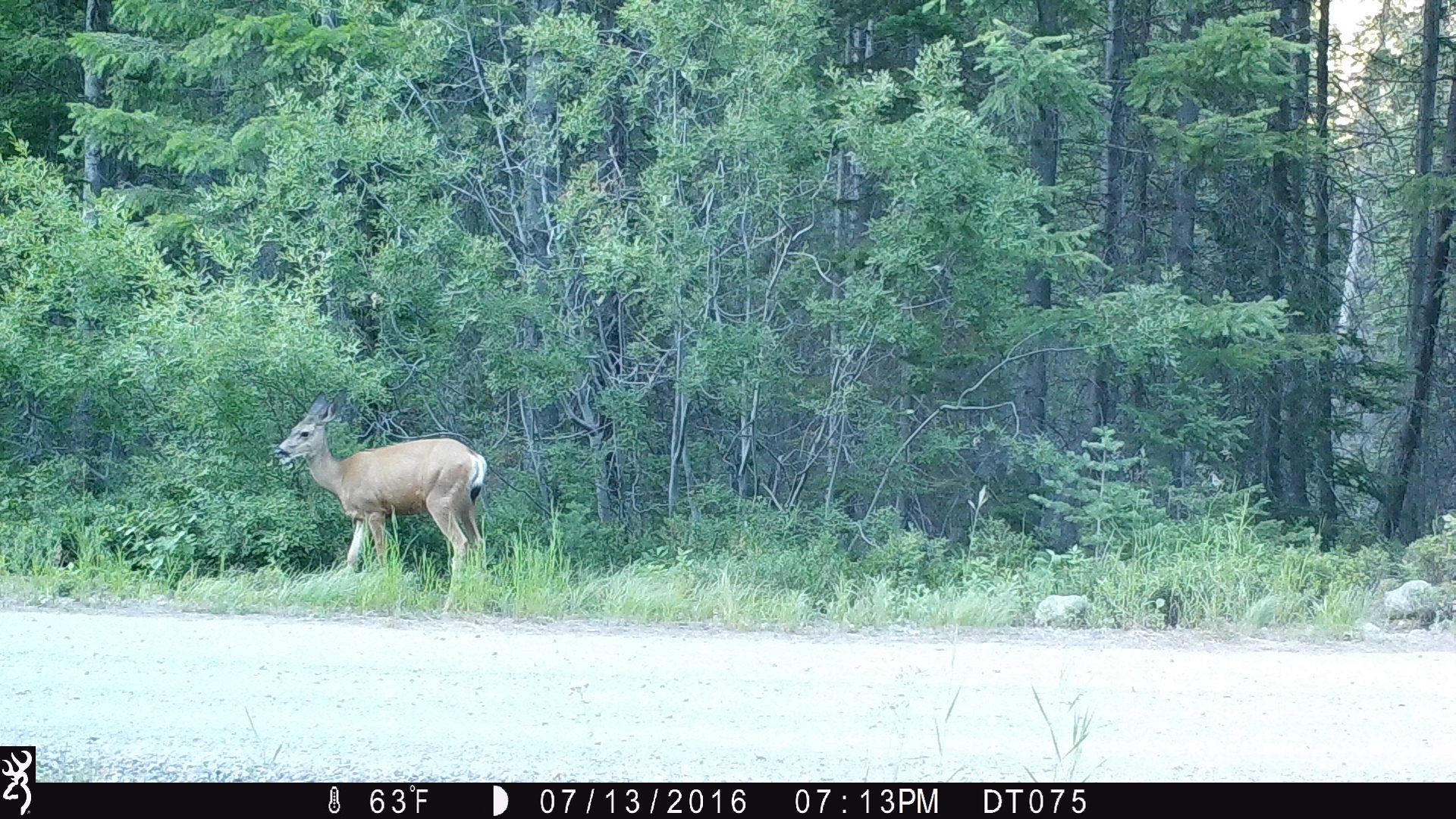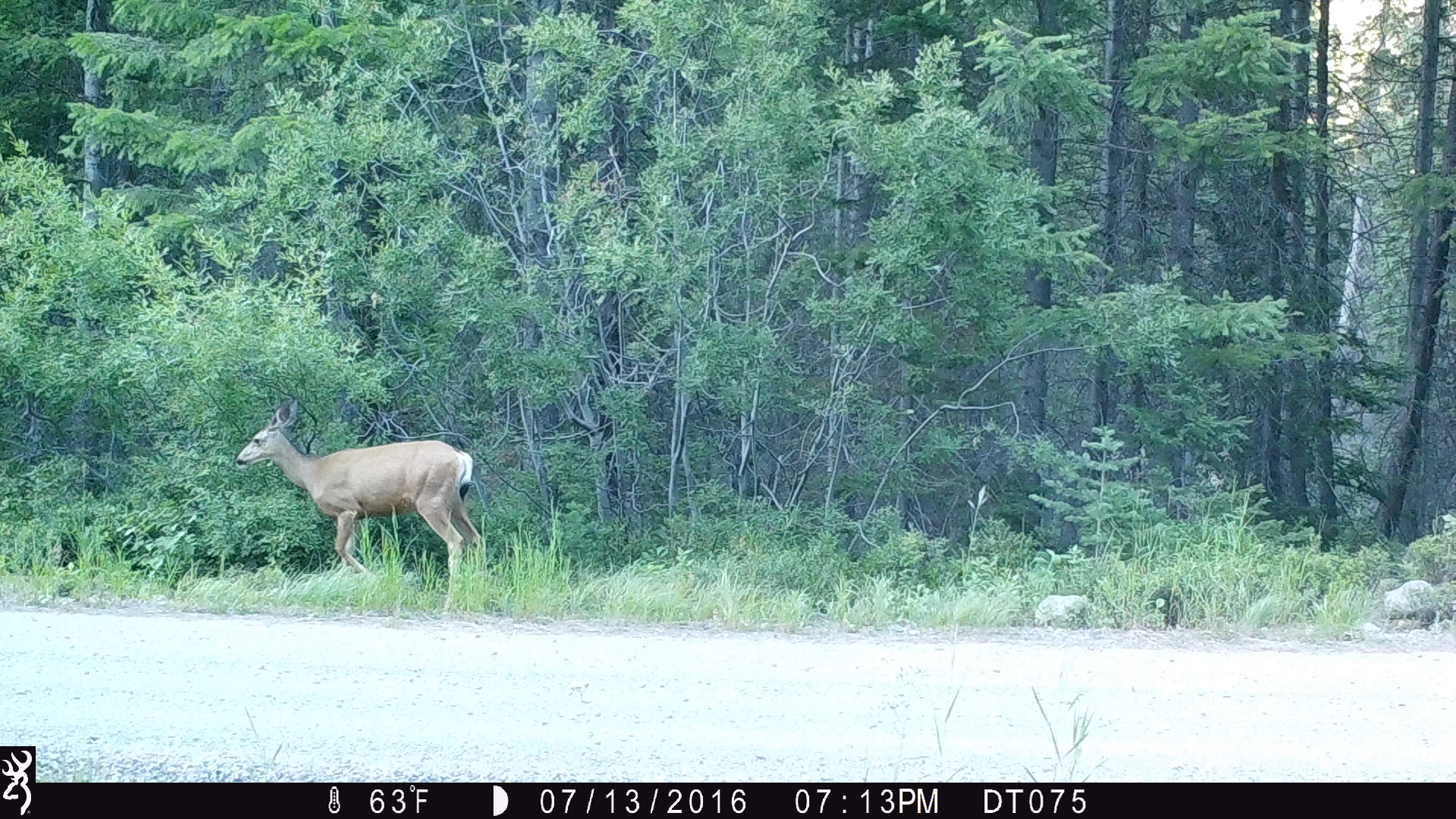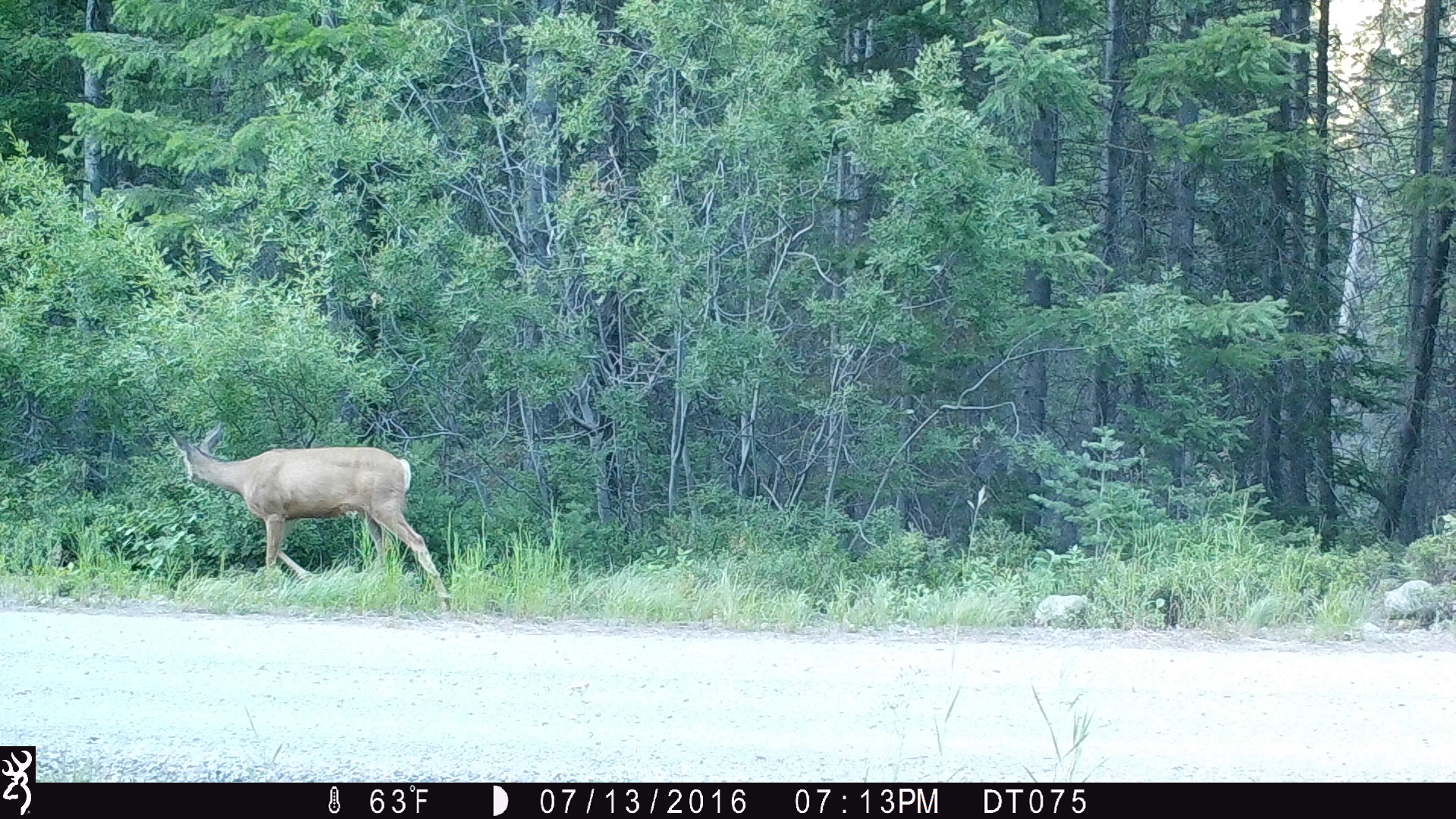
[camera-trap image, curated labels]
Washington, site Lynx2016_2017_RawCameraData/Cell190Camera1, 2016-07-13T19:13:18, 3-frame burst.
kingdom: Animalia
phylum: Chordata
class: Mammalia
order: Artiodactyla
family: Cervidae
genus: Odocoileus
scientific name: Odocoileus hemionus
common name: mule deer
Odocoileus hemionus (mule deer). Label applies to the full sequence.